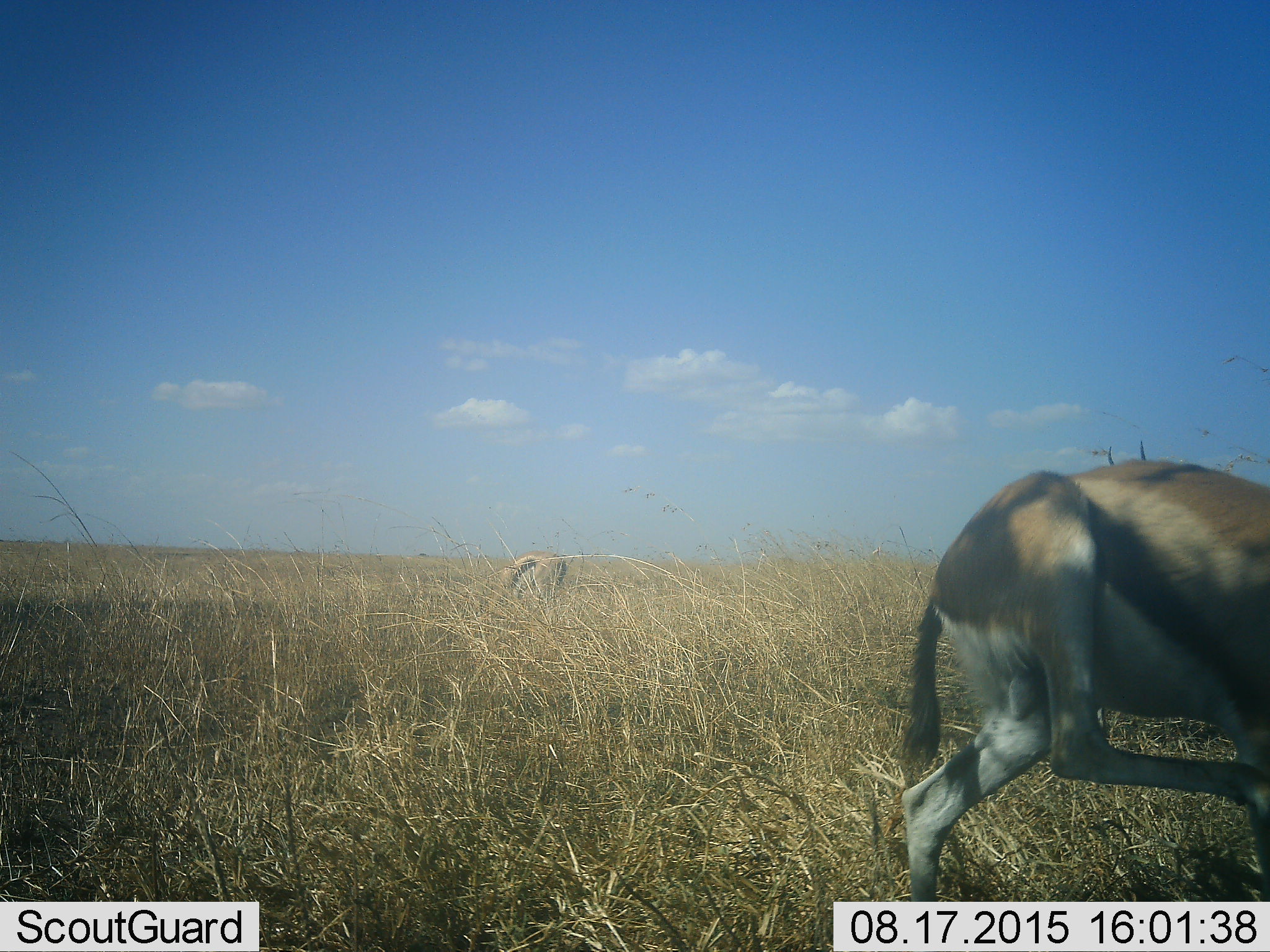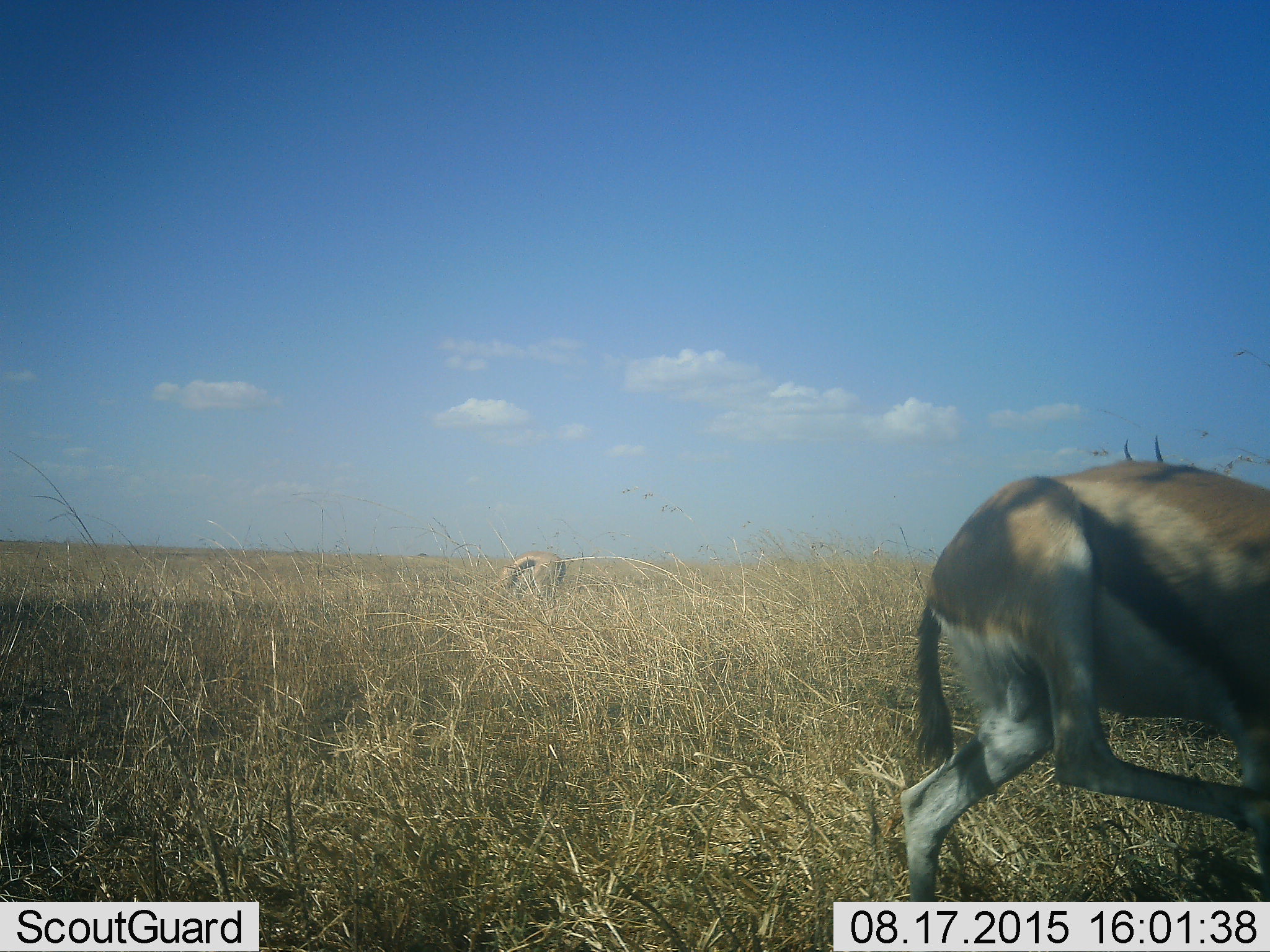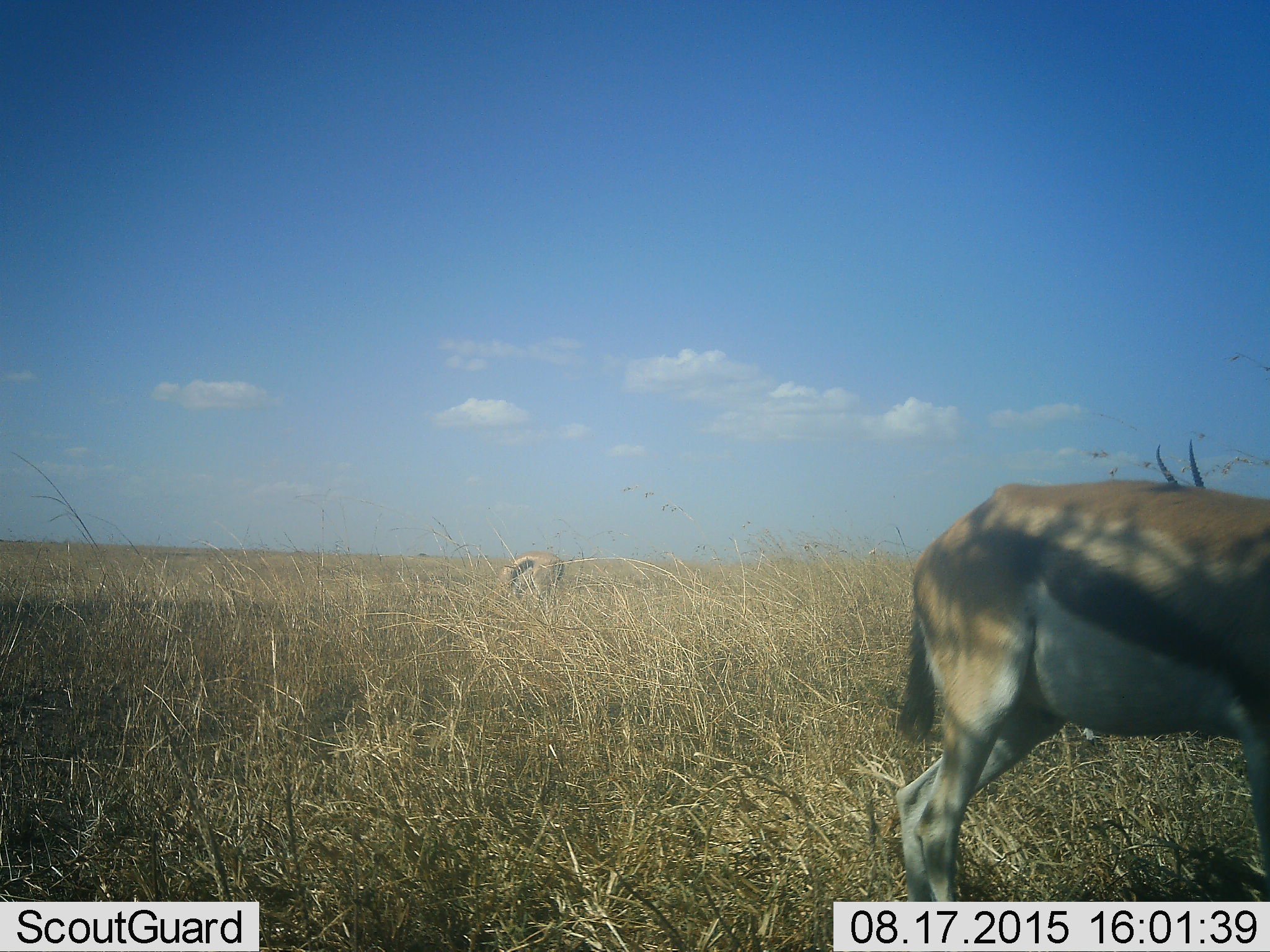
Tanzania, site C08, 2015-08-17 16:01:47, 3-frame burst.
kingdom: Animalia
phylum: Chordata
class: Mammalia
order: Artiodactyla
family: Bovidae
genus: Eudorcas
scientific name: Eudorcas thomsonii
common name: thomson's gazelle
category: gazellethomsons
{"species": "gazellethomsons (thomson's gazelle) (Eudorcas thomsonii)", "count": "2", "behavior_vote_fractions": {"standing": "56%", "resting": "0%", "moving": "25%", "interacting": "6%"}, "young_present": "0%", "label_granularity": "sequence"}